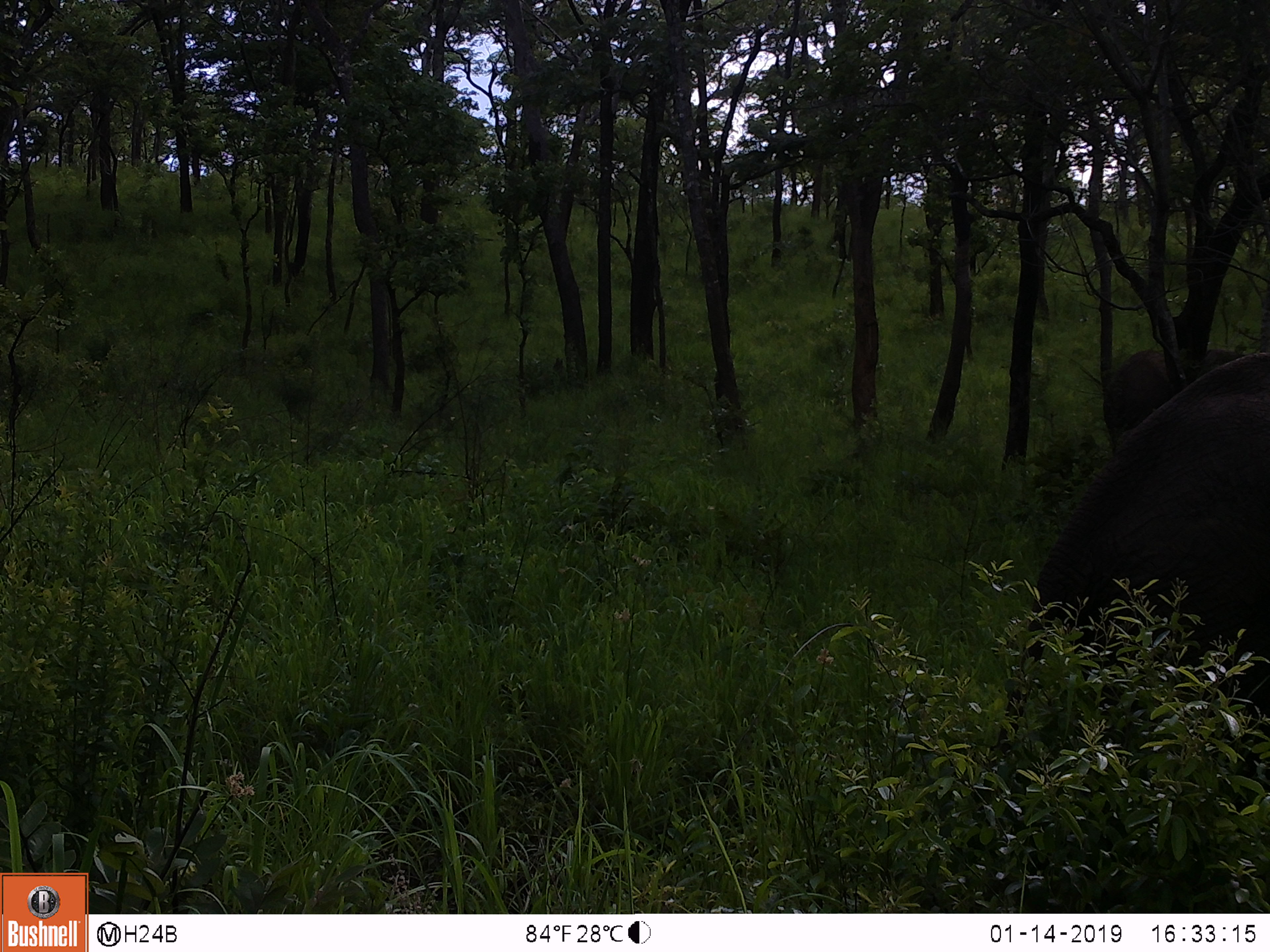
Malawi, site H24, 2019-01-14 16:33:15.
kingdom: Animalia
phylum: Chordata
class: Mammalia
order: Proboscidea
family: Elephantidae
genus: Loxodonta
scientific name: Loxodonta africana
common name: african savanna elephant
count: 1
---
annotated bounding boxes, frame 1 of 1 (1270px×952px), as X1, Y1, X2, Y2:
african savanna elephant: 1003, 346, 1265, 764